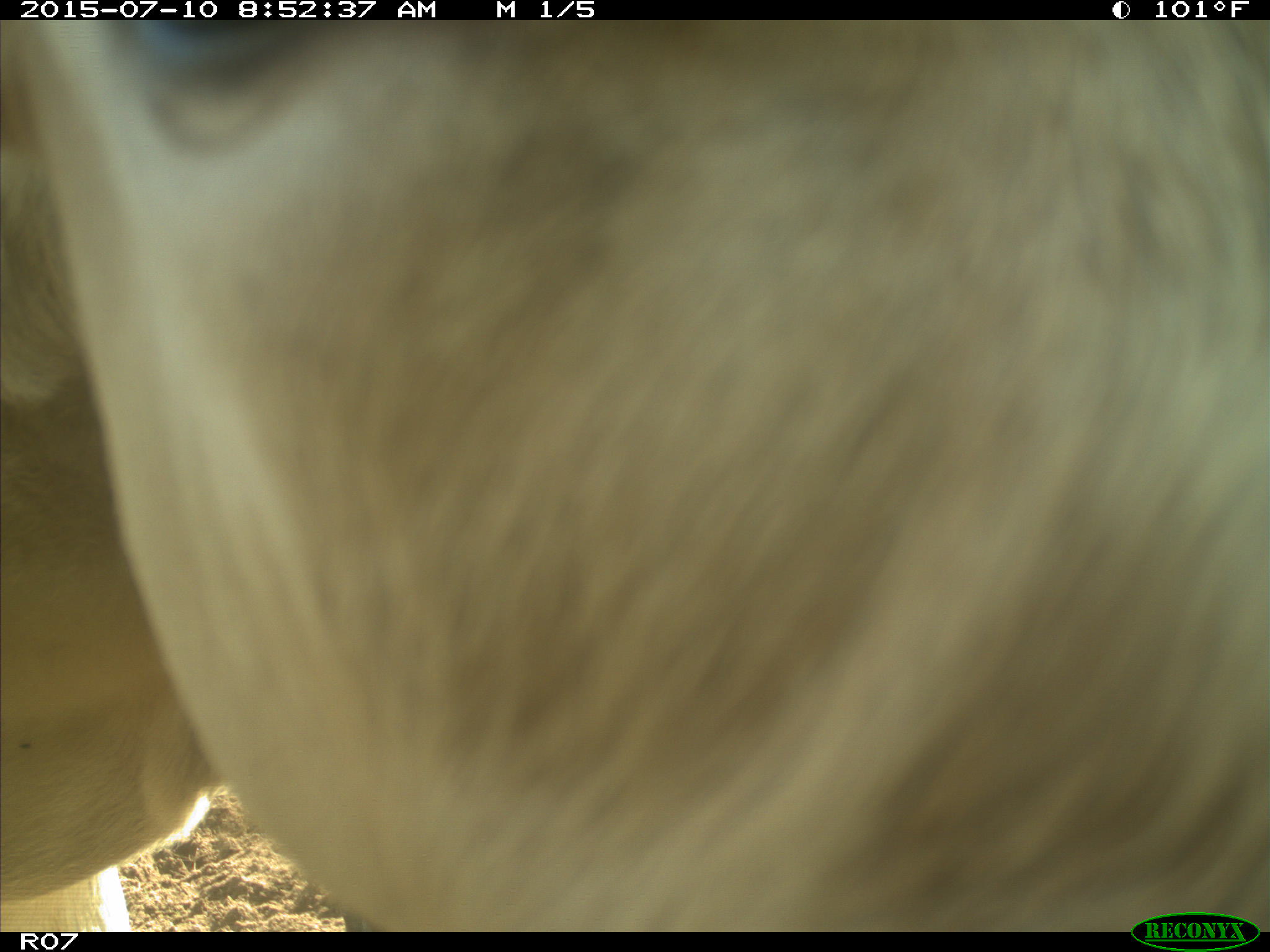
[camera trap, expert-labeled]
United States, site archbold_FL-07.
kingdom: Animalia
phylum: Chordata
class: Mammalia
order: Artiodactyla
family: Bovidae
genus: Bos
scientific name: Bos taurus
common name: domestic cow